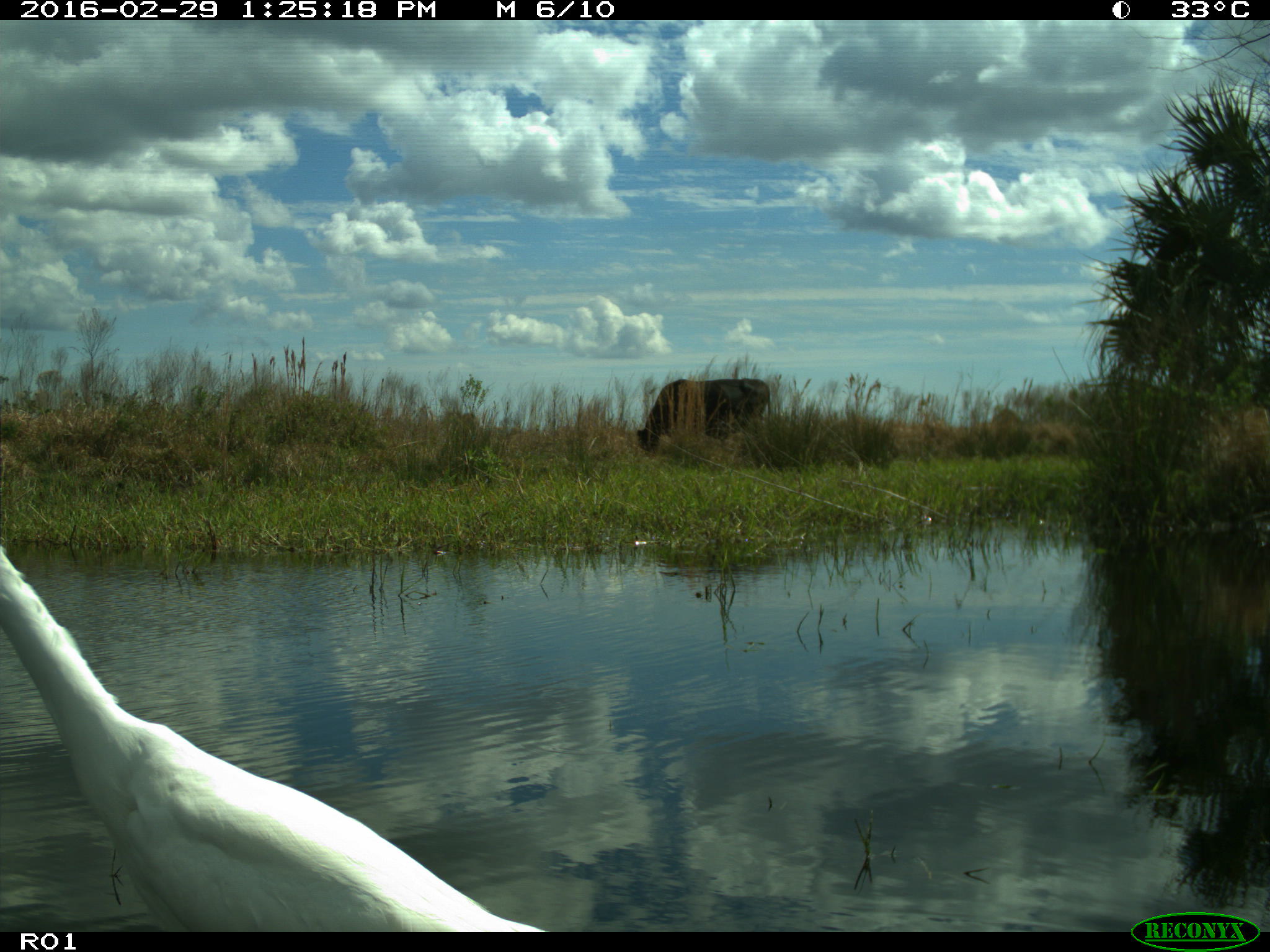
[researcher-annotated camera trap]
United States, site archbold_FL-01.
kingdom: Animalia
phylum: Chordata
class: Mammalia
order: Artiodactyla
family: Bovidae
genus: Bos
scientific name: Bos taurus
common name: domestic cow